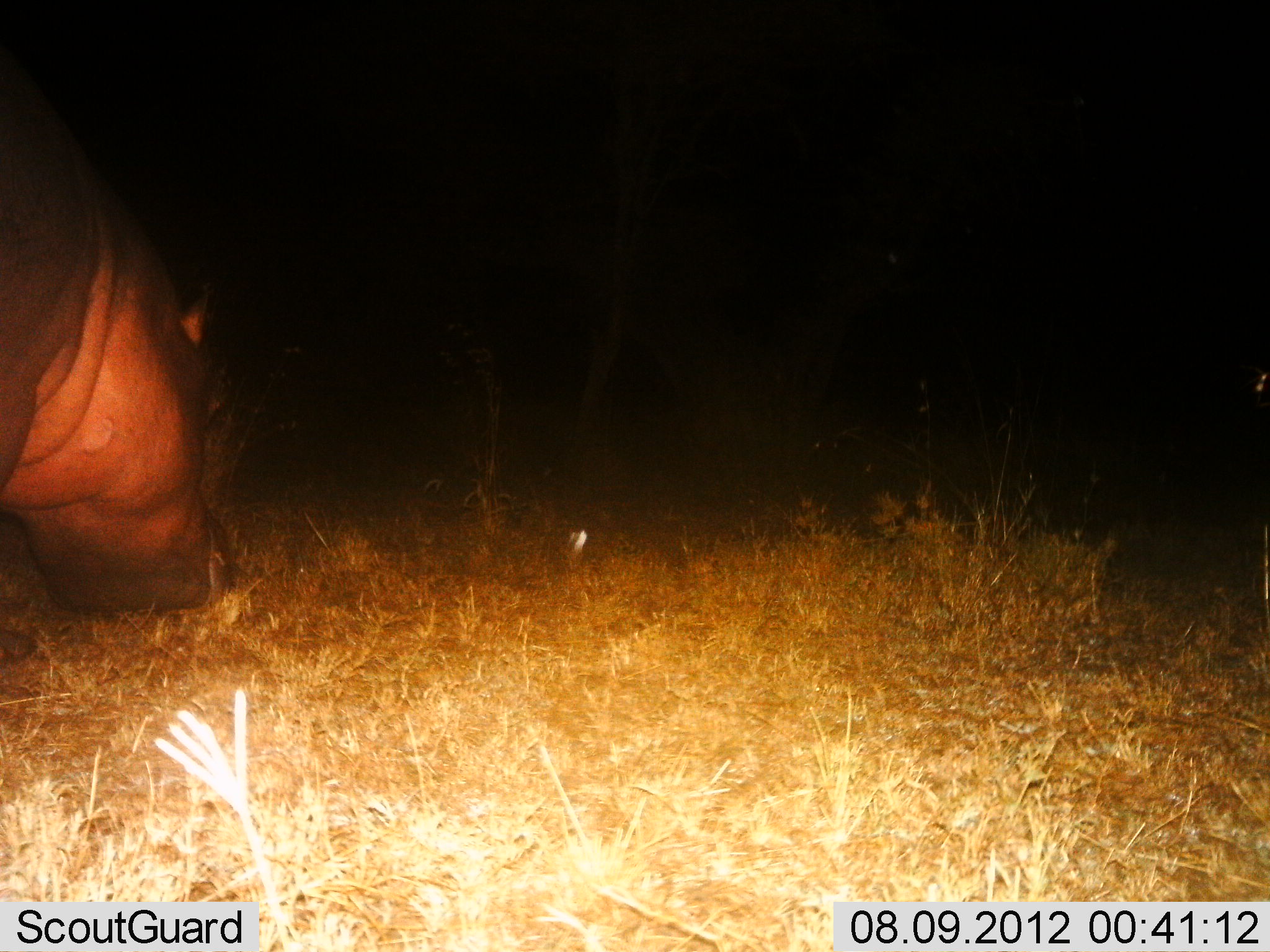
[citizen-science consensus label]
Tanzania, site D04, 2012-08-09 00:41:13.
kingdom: Animalia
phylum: Chordata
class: Mammalia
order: Artiodactyla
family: Hippopotamidae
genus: Hippopotamus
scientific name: Hippopotamus amphibius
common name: hippopotamus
Hippopotamus (Hippopotamus amphibius), count 1. Behavior (volunteer vote fractions): standing 0%, resting 0%, moving 30%, interacting 0%. Young present (vote fraction): 0%. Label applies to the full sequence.